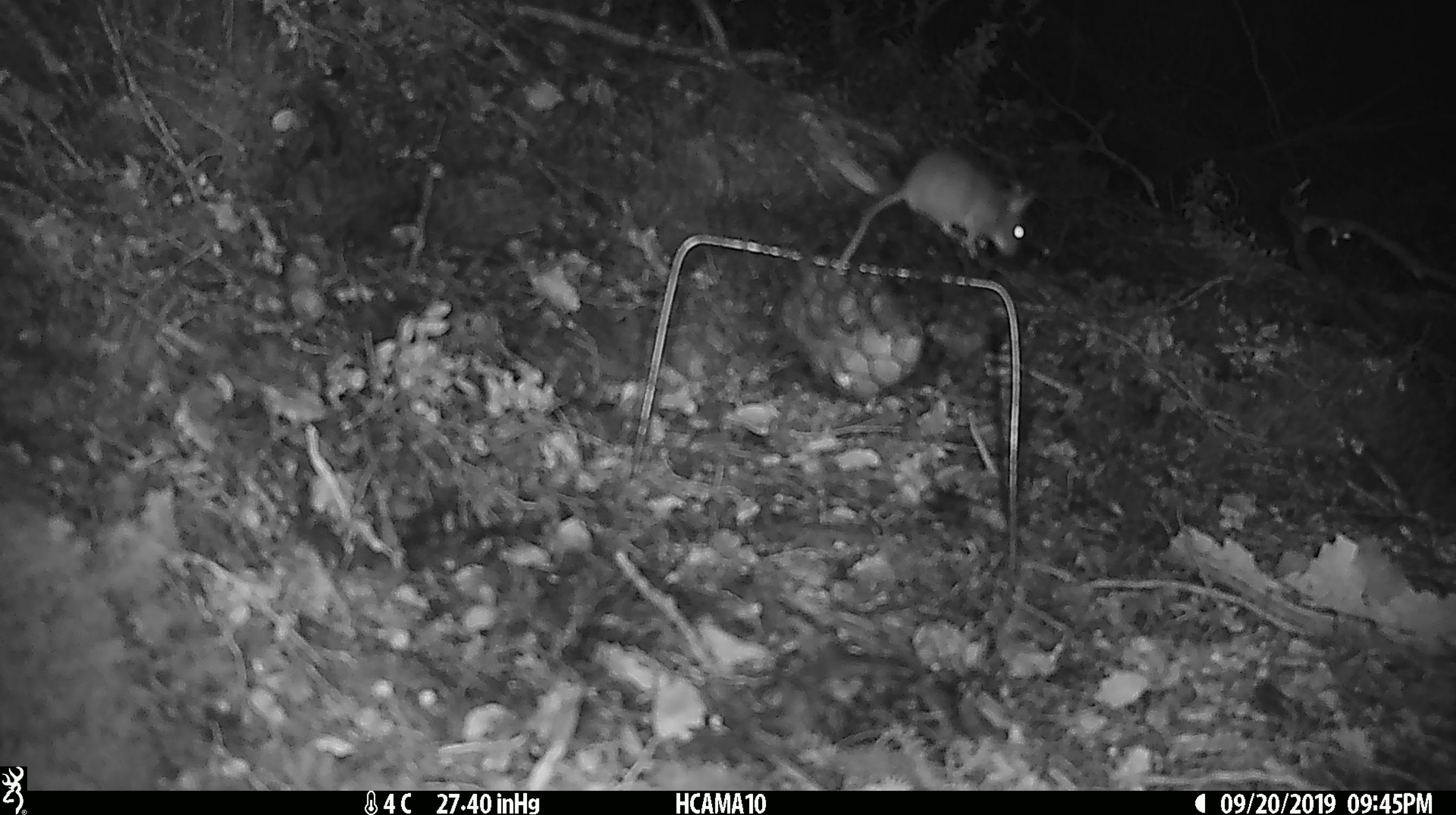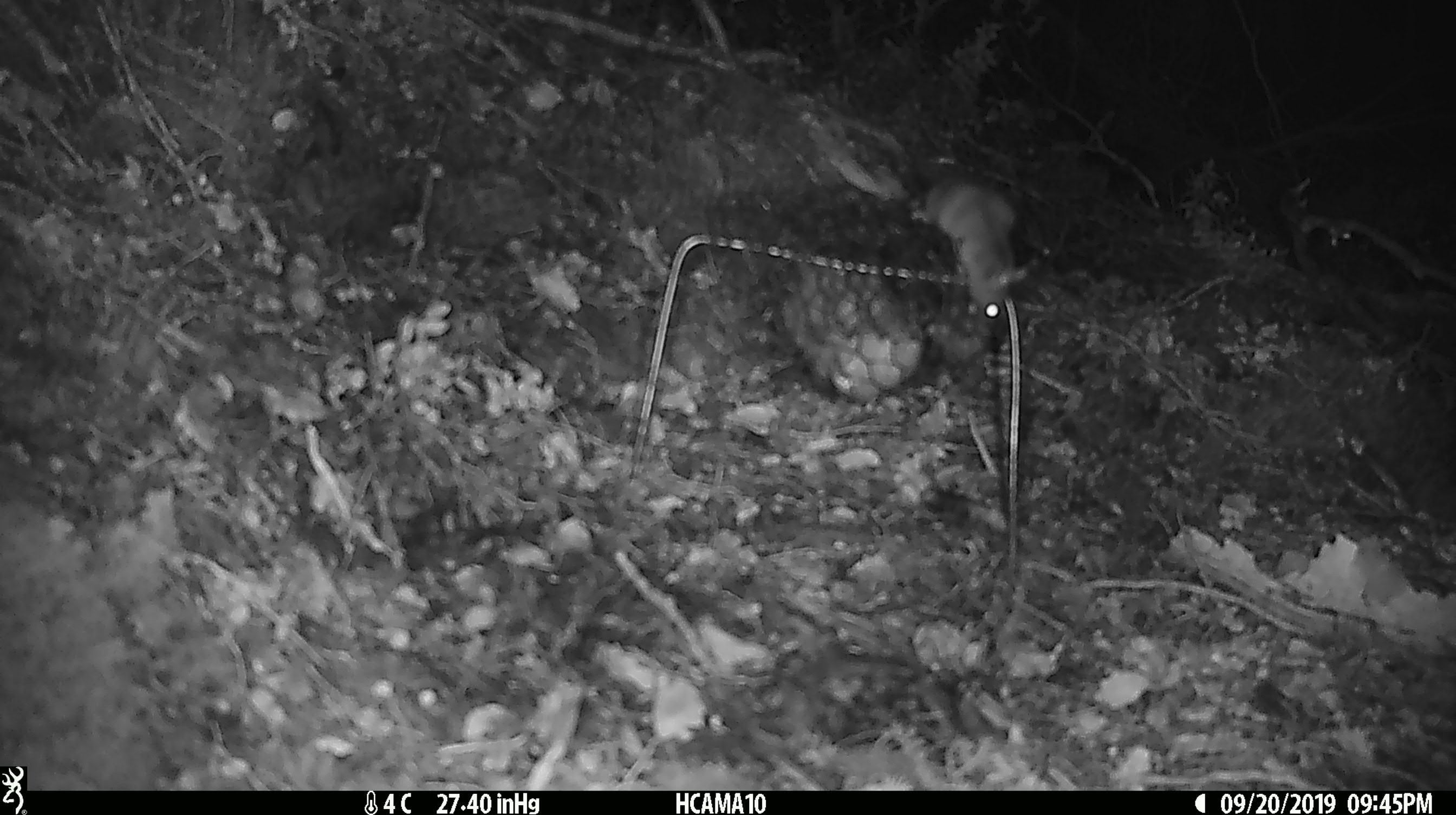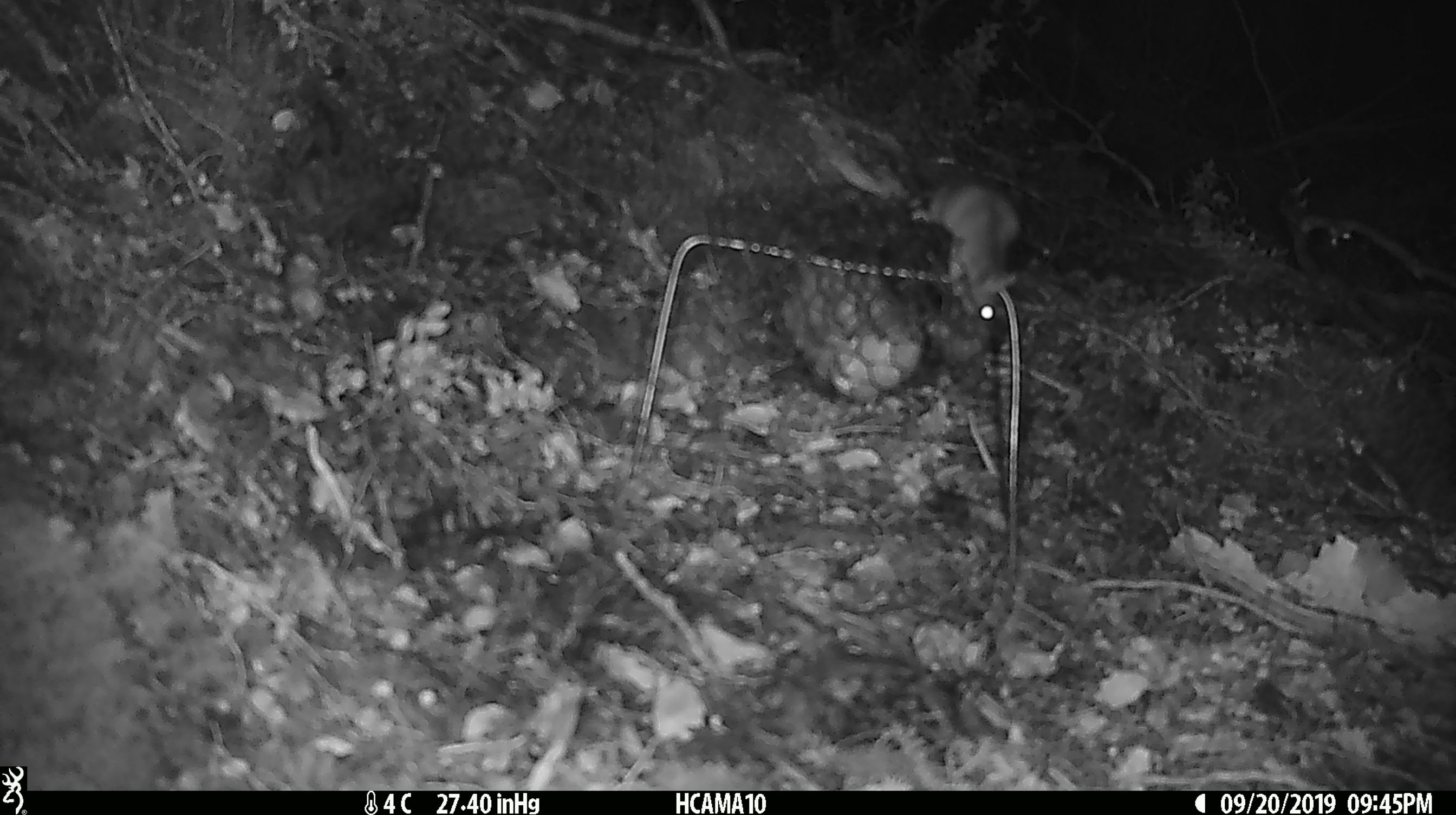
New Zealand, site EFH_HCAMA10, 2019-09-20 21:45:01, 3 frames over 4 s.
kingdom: Animalia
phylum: Chordata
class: Mammalia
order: Rodentia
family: Muridae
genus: Mus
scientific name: Mus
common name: mouse